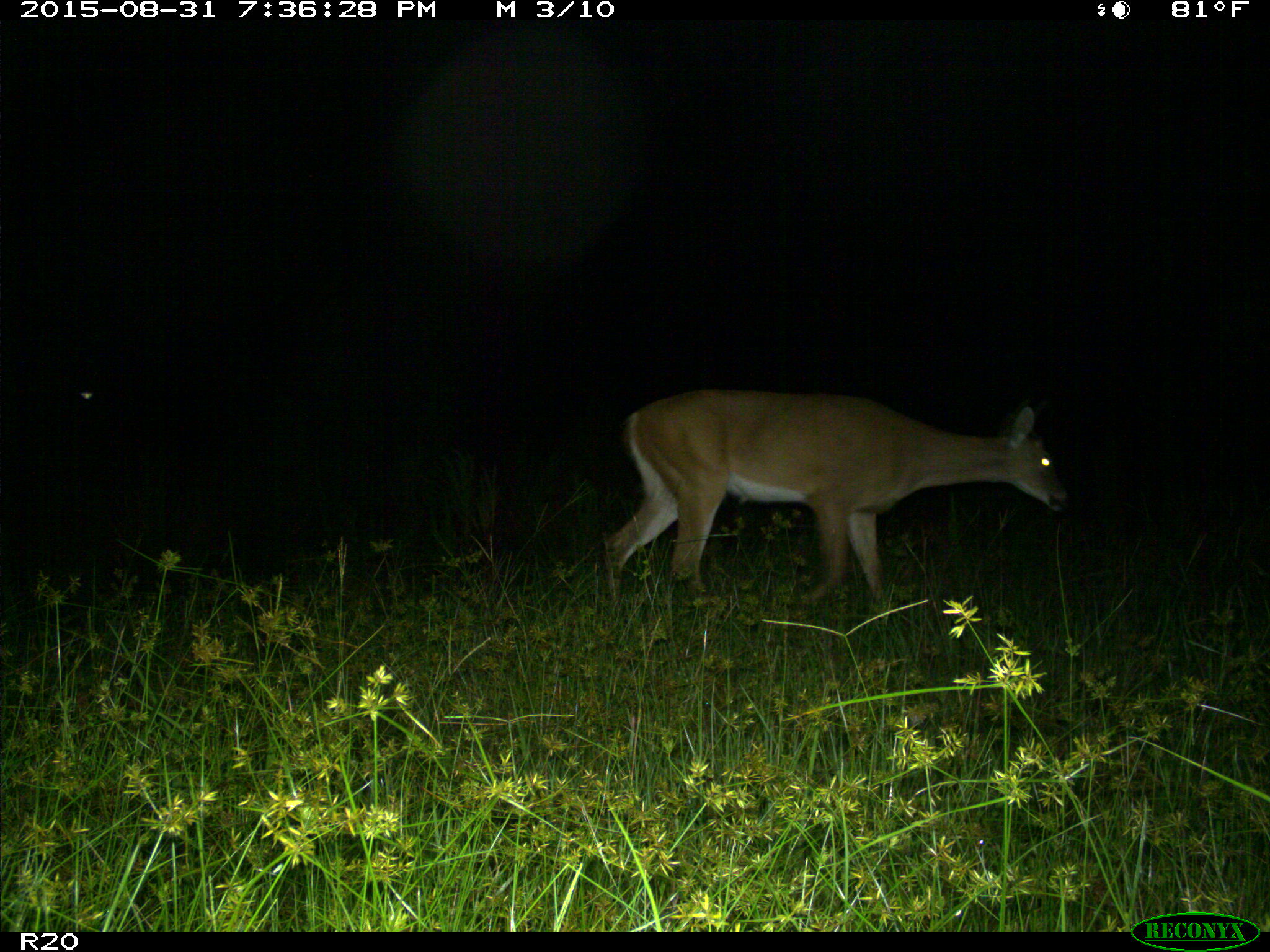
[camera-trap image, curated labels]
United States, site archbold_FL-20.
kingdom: Animalia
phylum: Chordata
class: Mammalia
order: Artiodactyla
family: Cervidae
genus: Odocoileus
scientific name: Odocoileus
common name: deer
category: unidentified deer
Unidentified deer (deer) (Odocoileus).